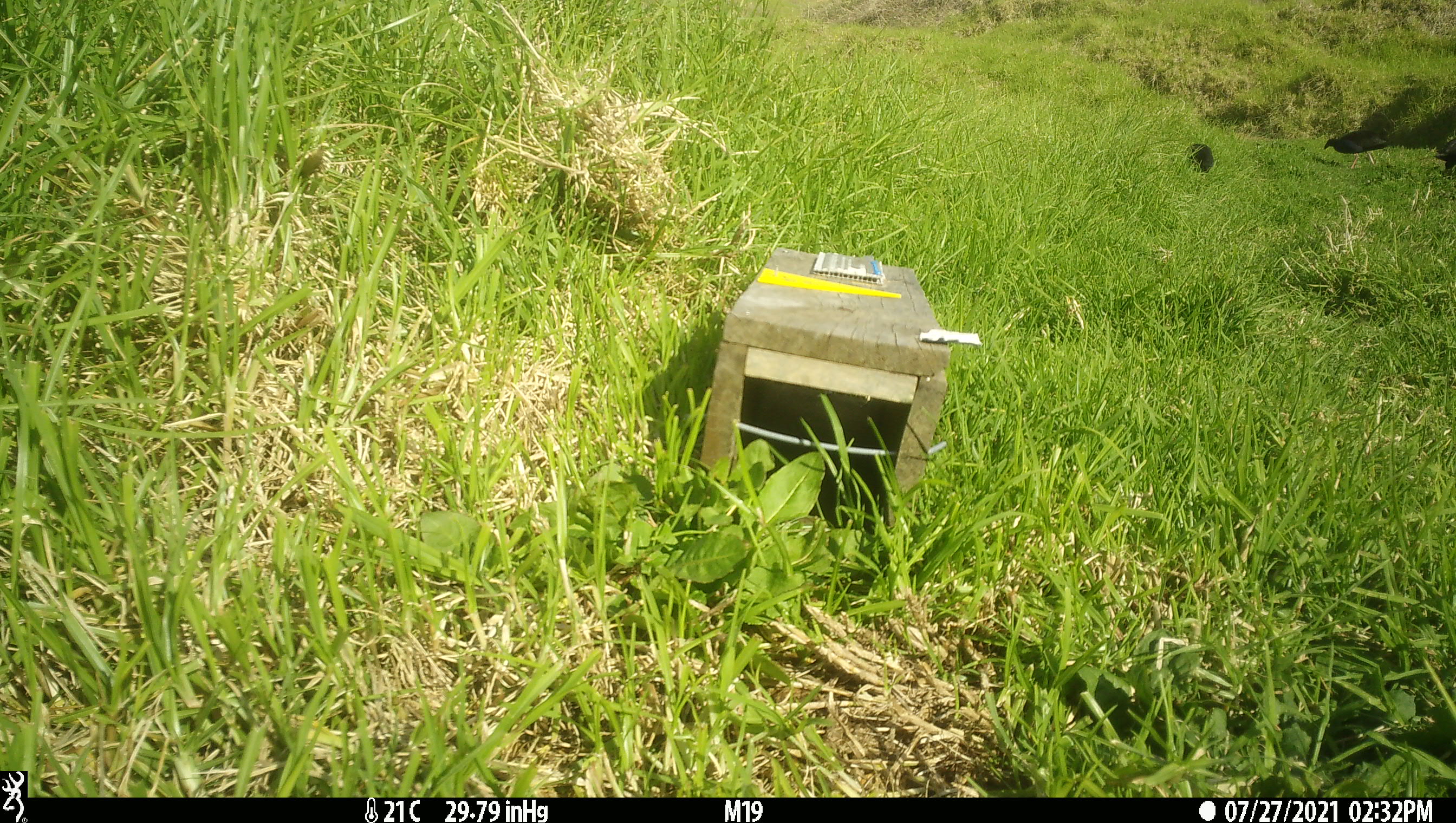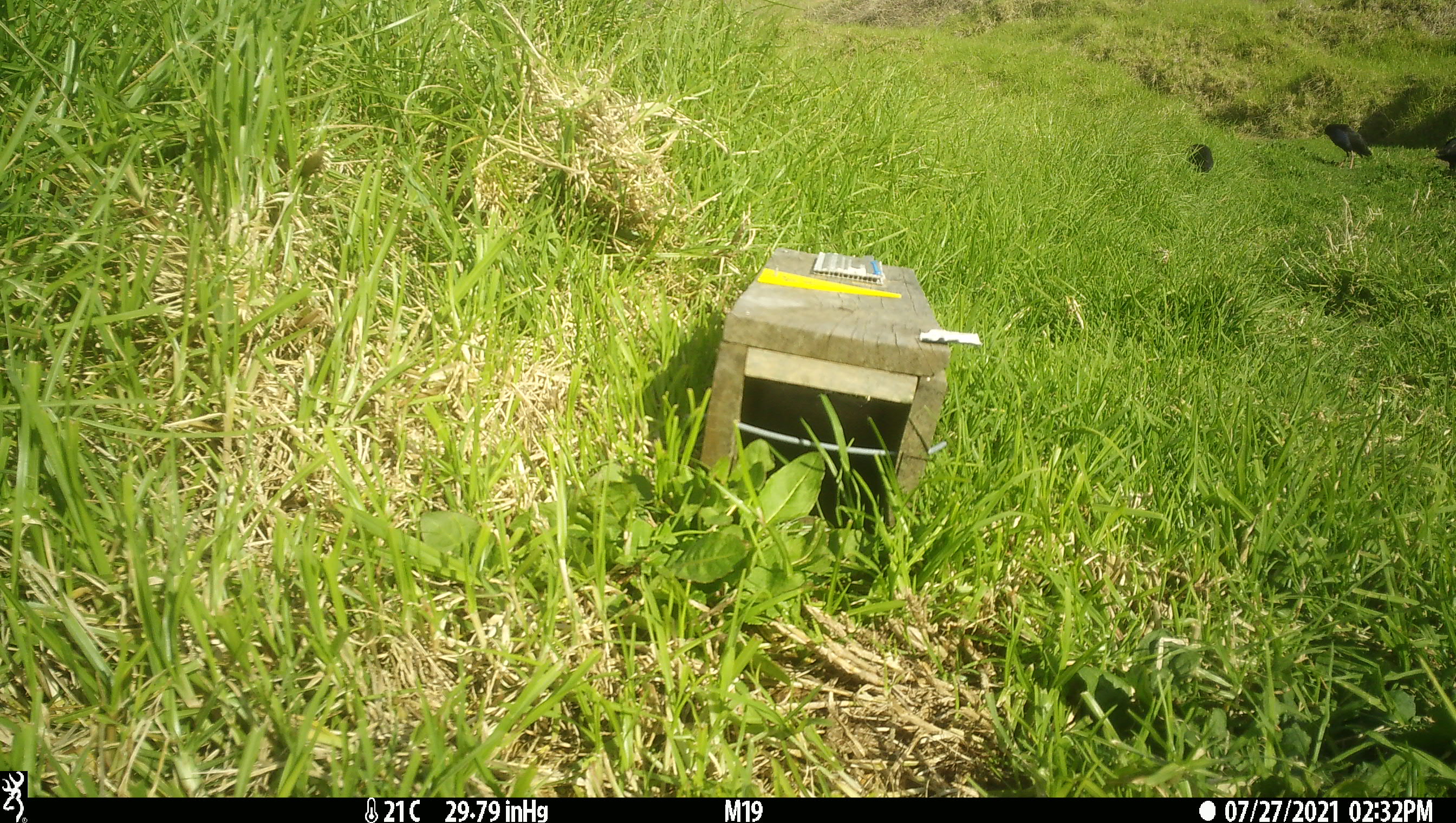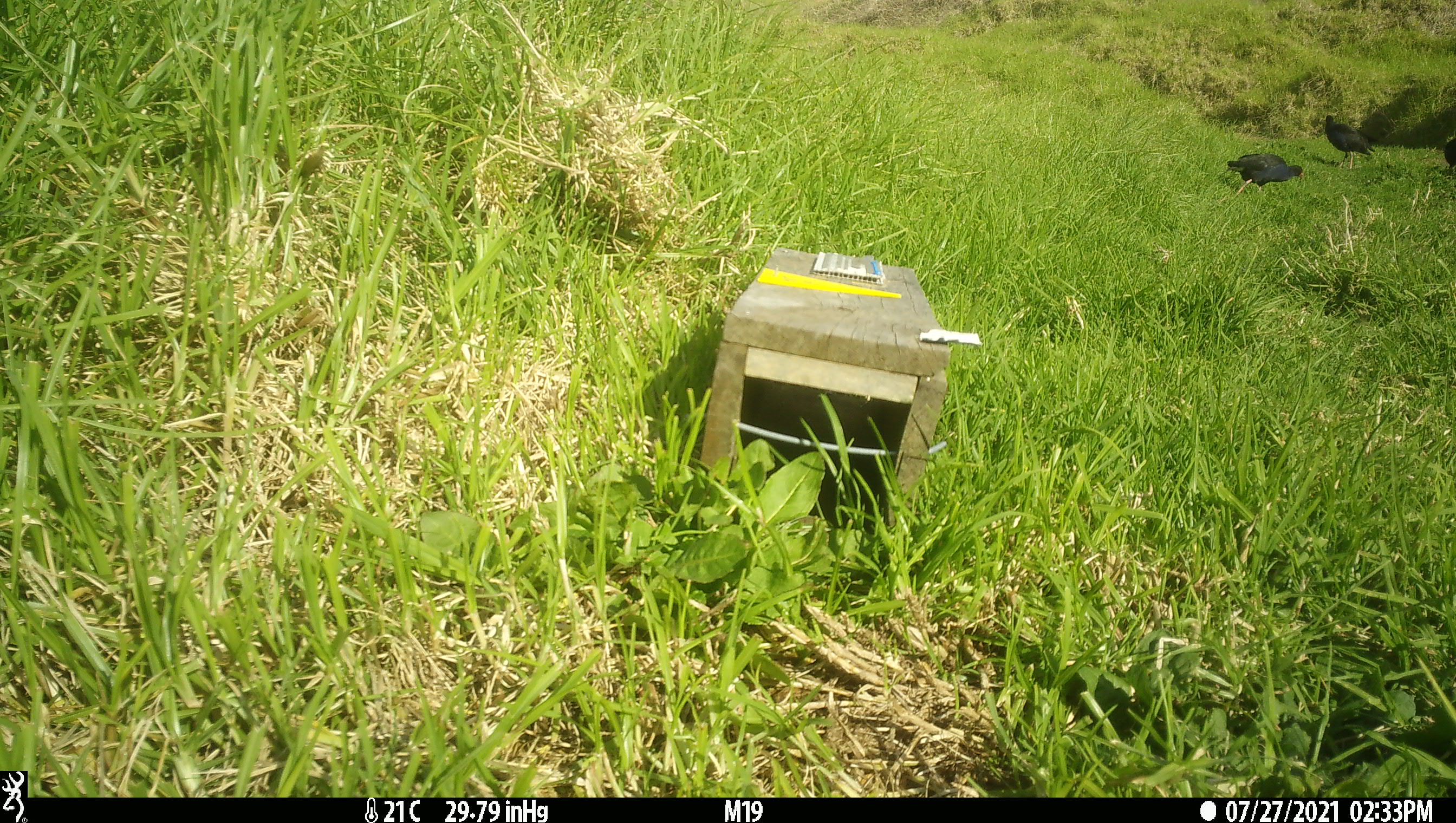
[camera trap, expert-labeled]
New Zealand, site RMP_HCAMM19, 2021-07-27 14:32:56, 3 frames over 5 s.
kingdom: Animalia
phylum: Chordata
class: Aves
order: Gruiformes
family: Rallidae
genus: Porphyrio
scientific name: Porphyrio melanotus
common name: australasian swamphen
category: pukeko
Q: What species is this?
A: Pukeko (australasian swamphen) (Porphyrio melanotus).